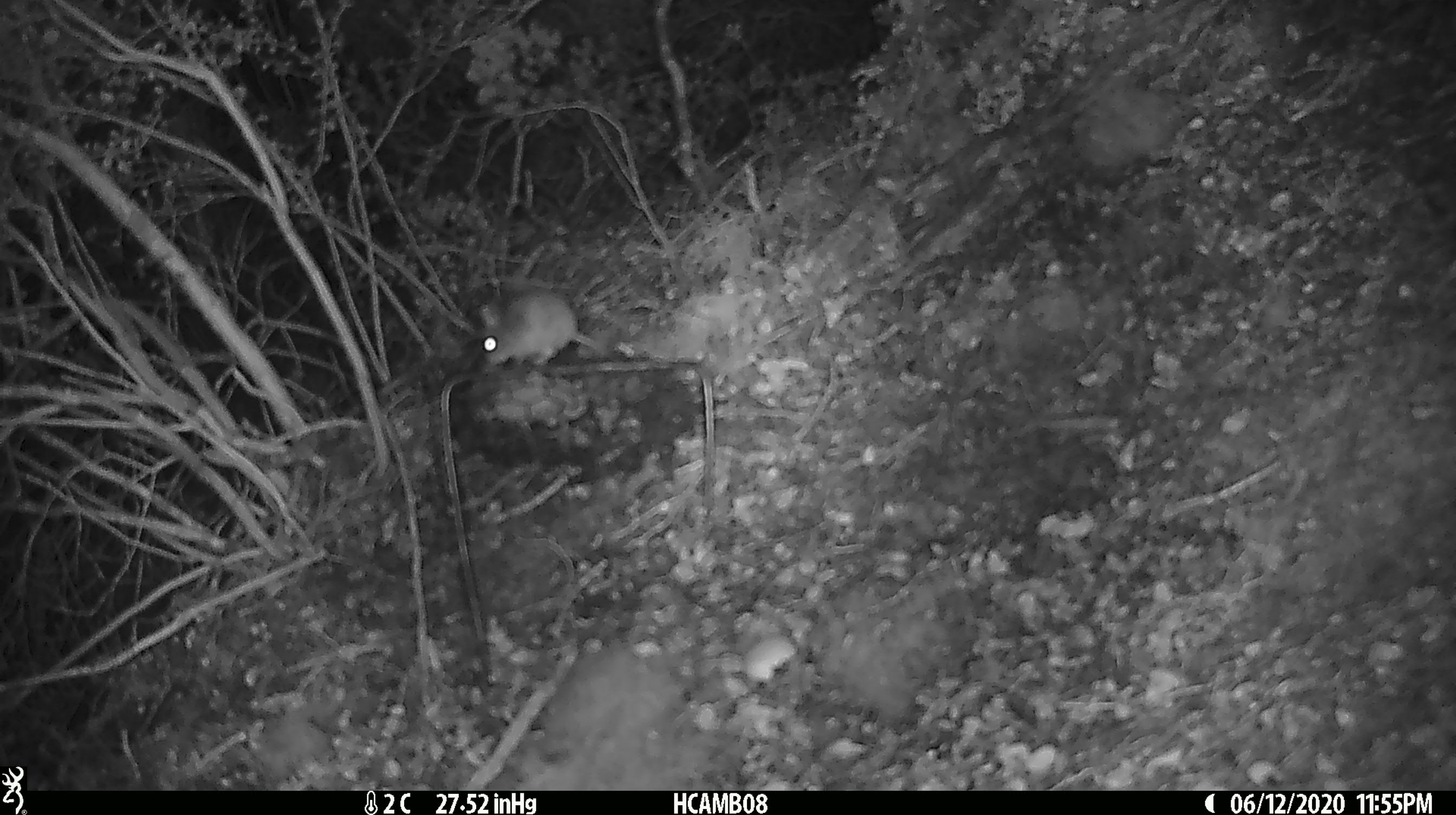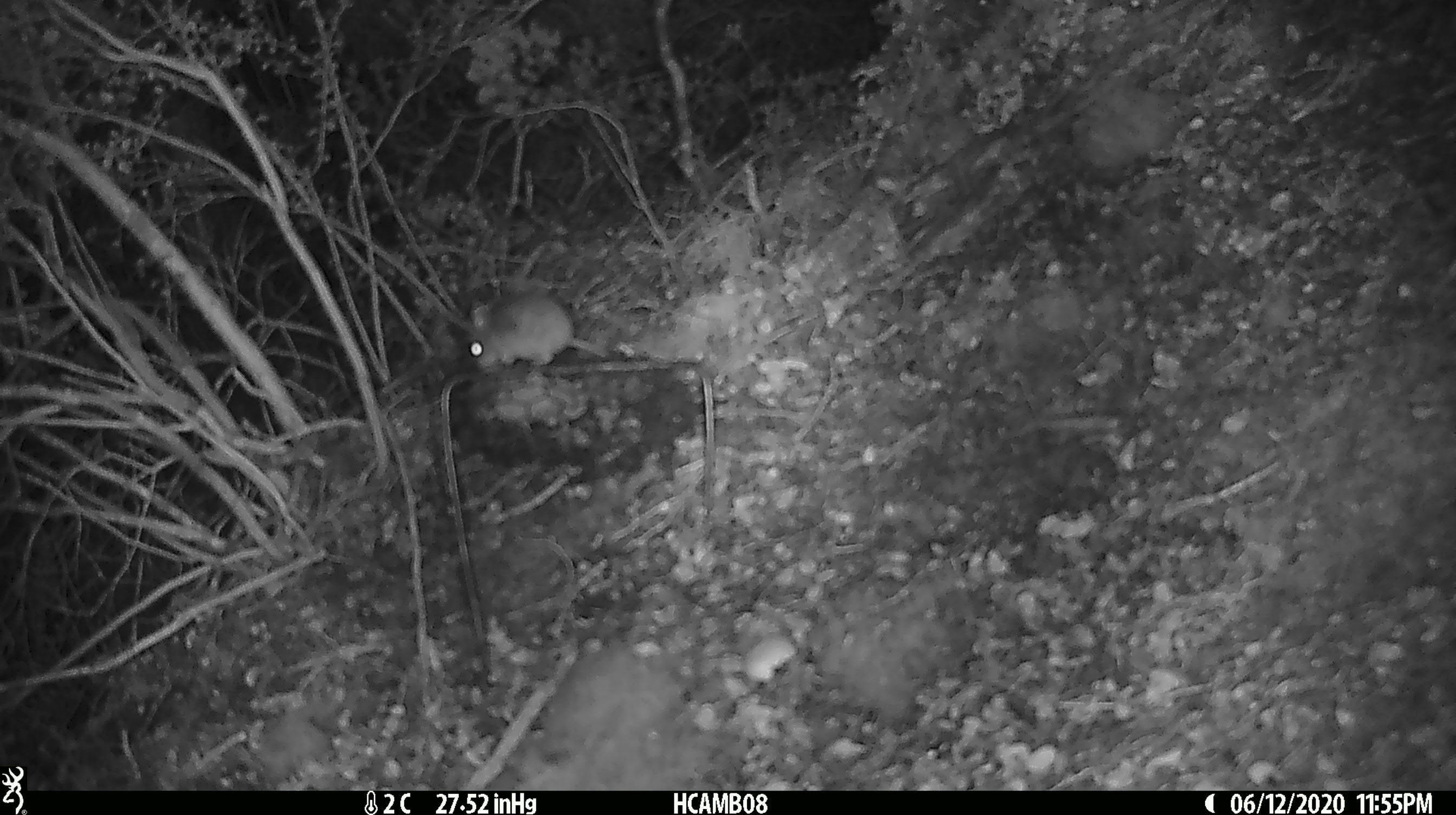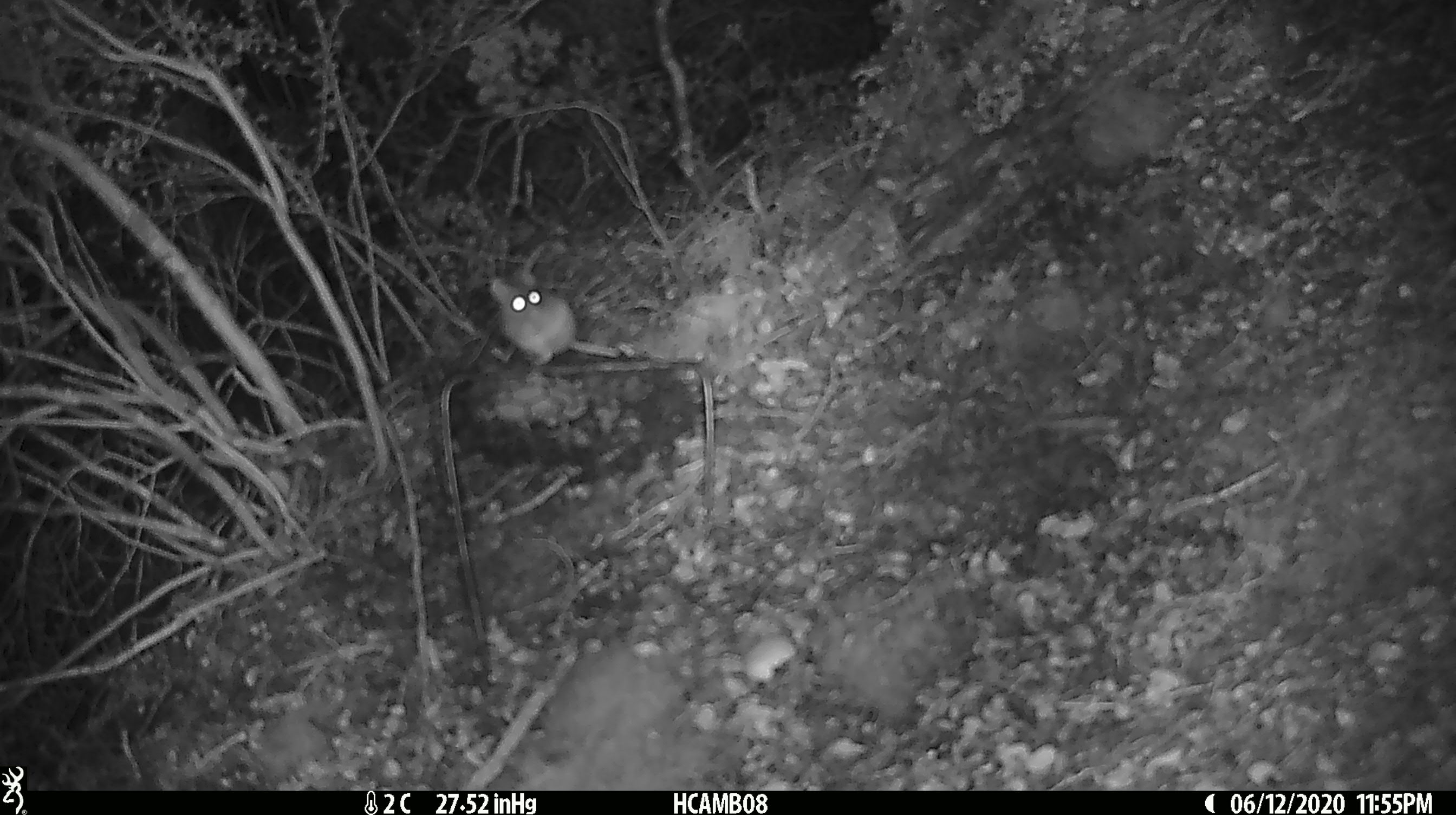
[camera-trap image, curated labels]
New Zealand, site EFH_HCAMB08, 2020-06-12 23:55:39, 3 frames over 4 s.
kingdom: Animalia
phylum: Chordata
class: Mammalia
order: Rodentia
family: Muridae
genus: Mus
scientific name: Mus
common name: mouse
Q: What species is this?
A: Mouse (Mus).